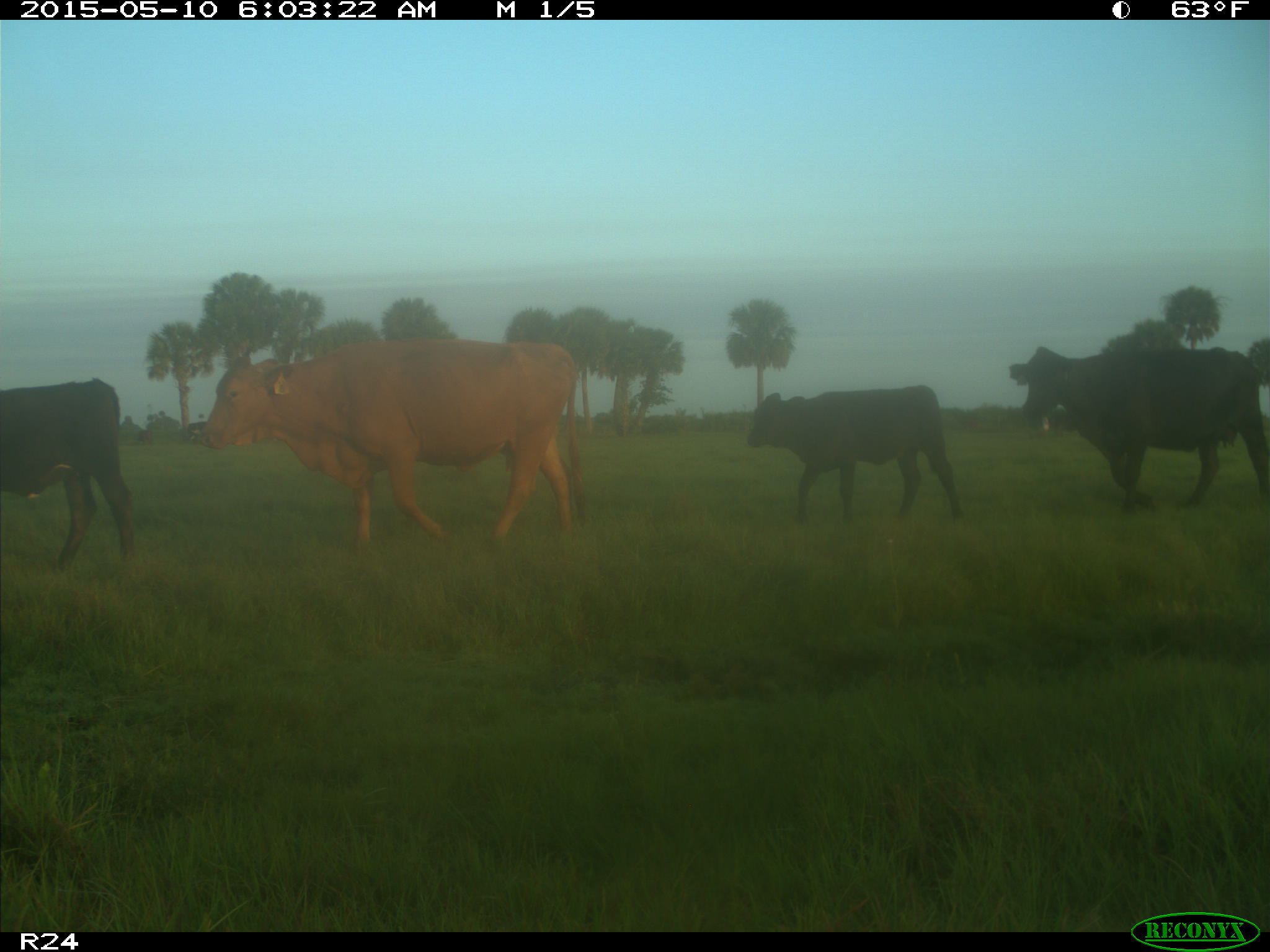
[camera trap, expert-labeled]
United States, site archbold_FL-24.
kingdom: Animalia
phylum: Chordata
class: Mammalia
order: Artiodactyla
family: Bovidae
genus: Bos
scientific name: Bos taurus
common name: domestic cow